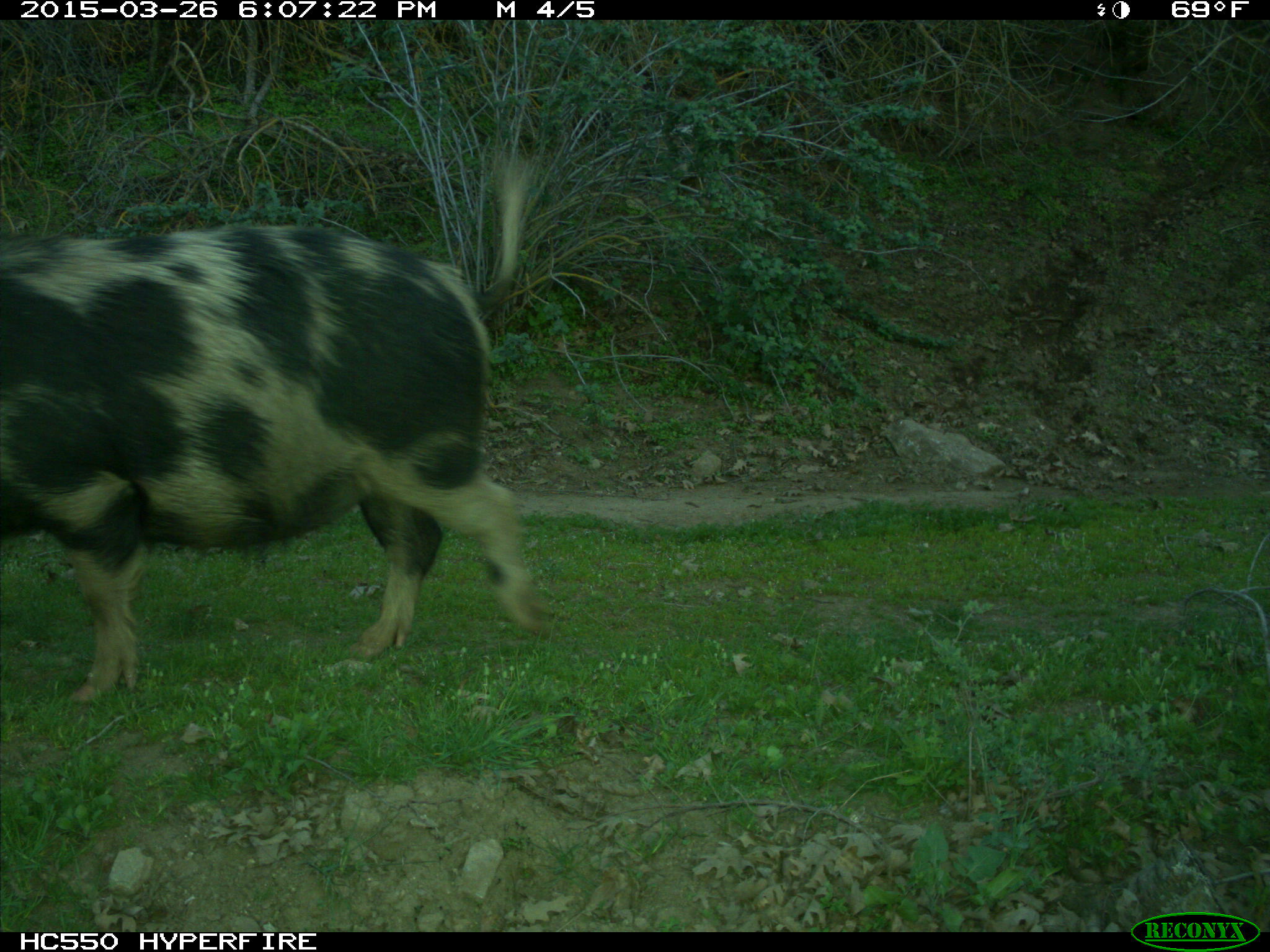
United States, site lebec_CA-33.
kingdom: Animalia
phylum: Chordata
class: Mammalia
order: Artiodactyla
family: Suidae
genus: Sus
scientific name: Sus scrofa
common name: wild boar